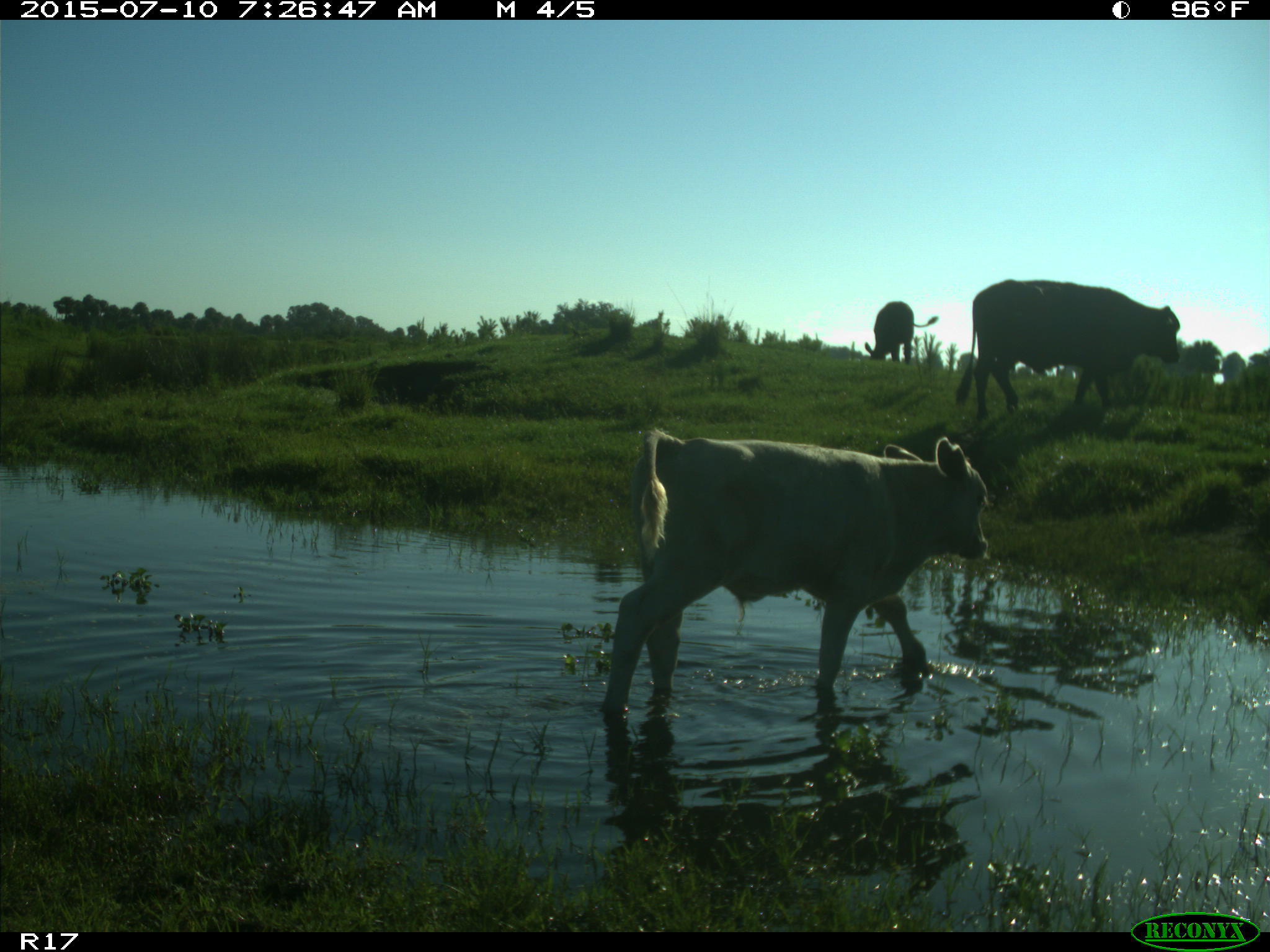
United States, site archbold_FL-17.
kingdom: Animalia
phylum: Chordata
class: Mammalia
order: Artiodactyla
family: Bovidae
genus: Bos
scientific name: Bos taurus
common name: domestic cow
Bos taurus (domestic cow).